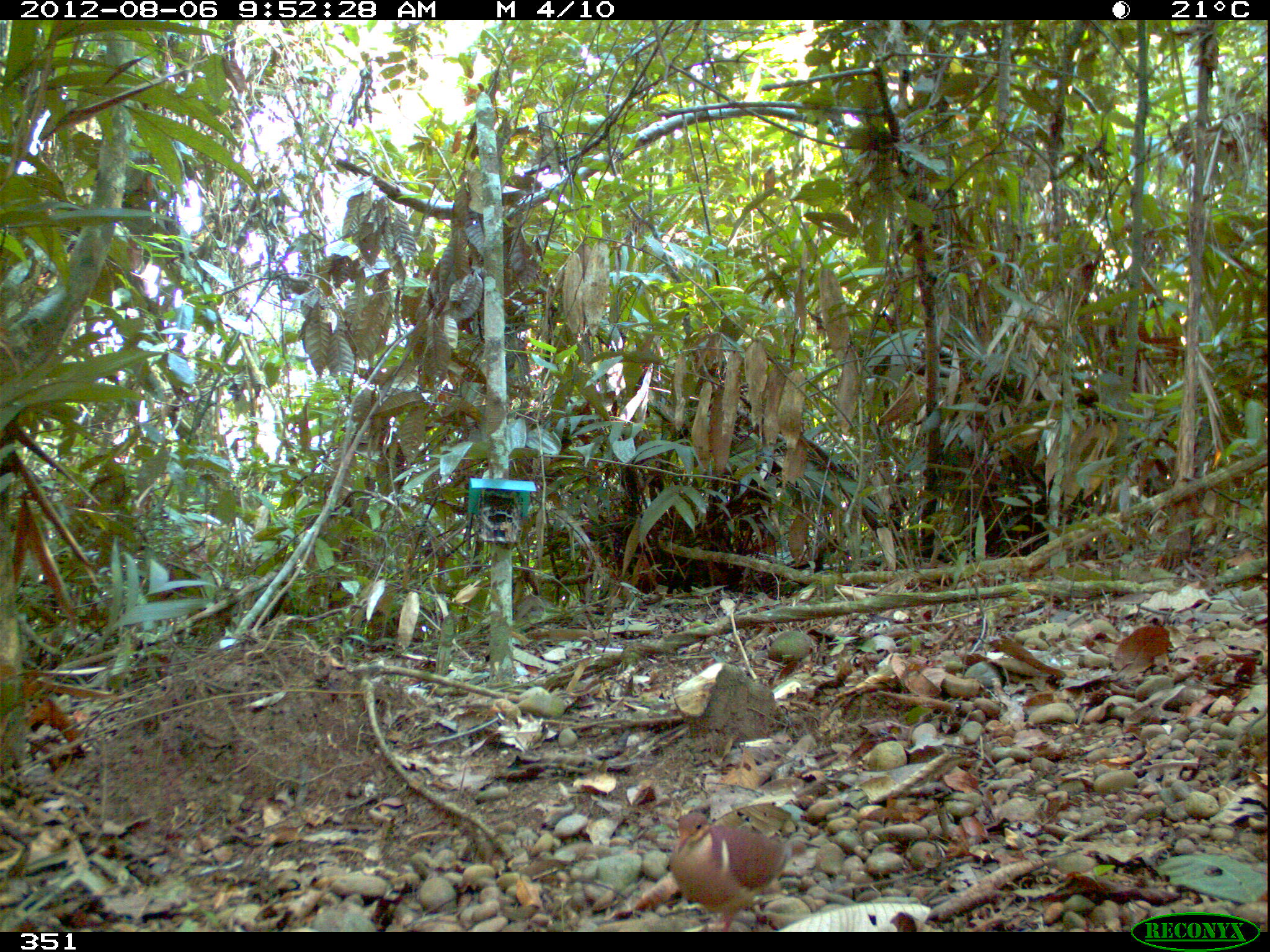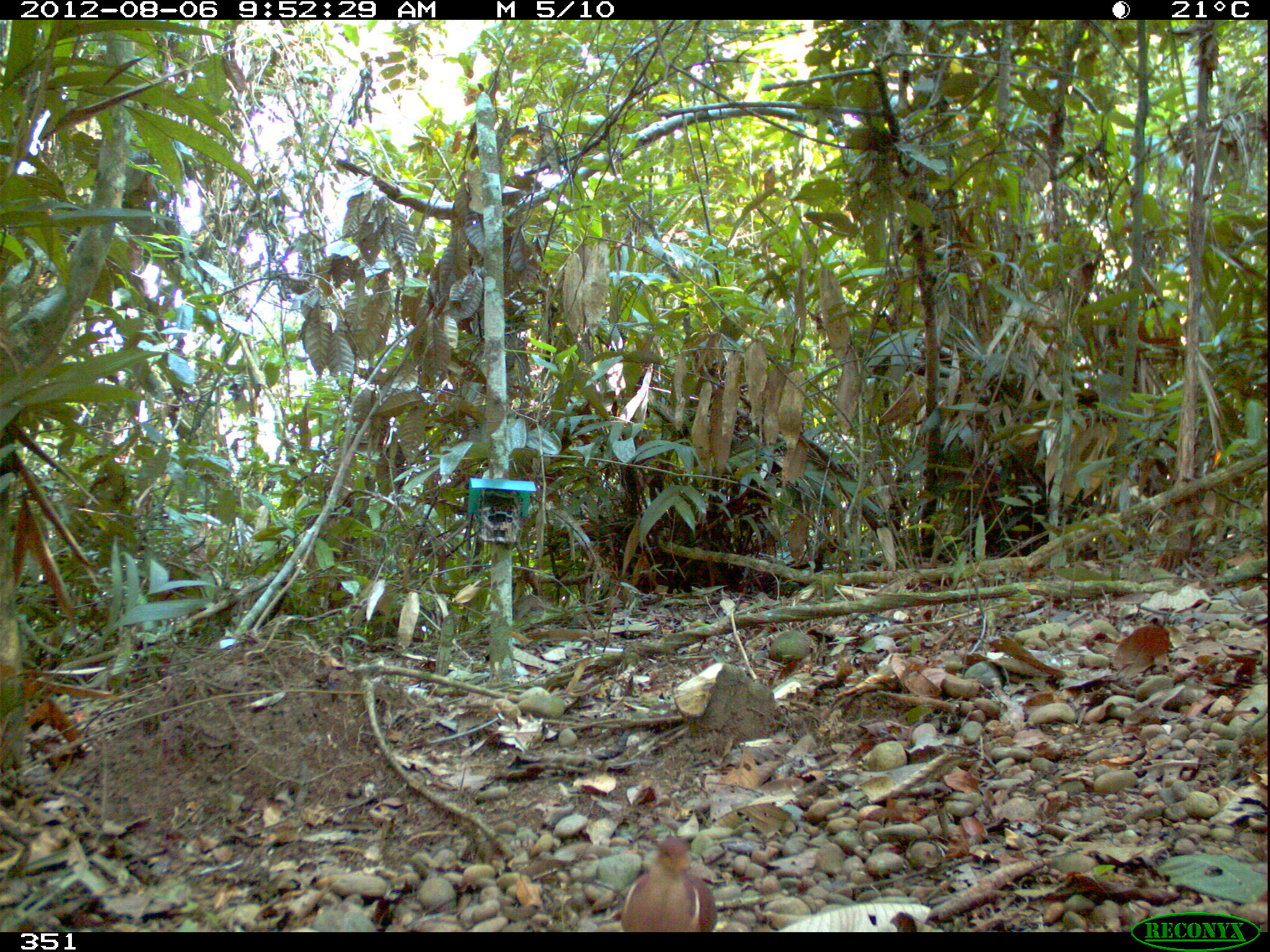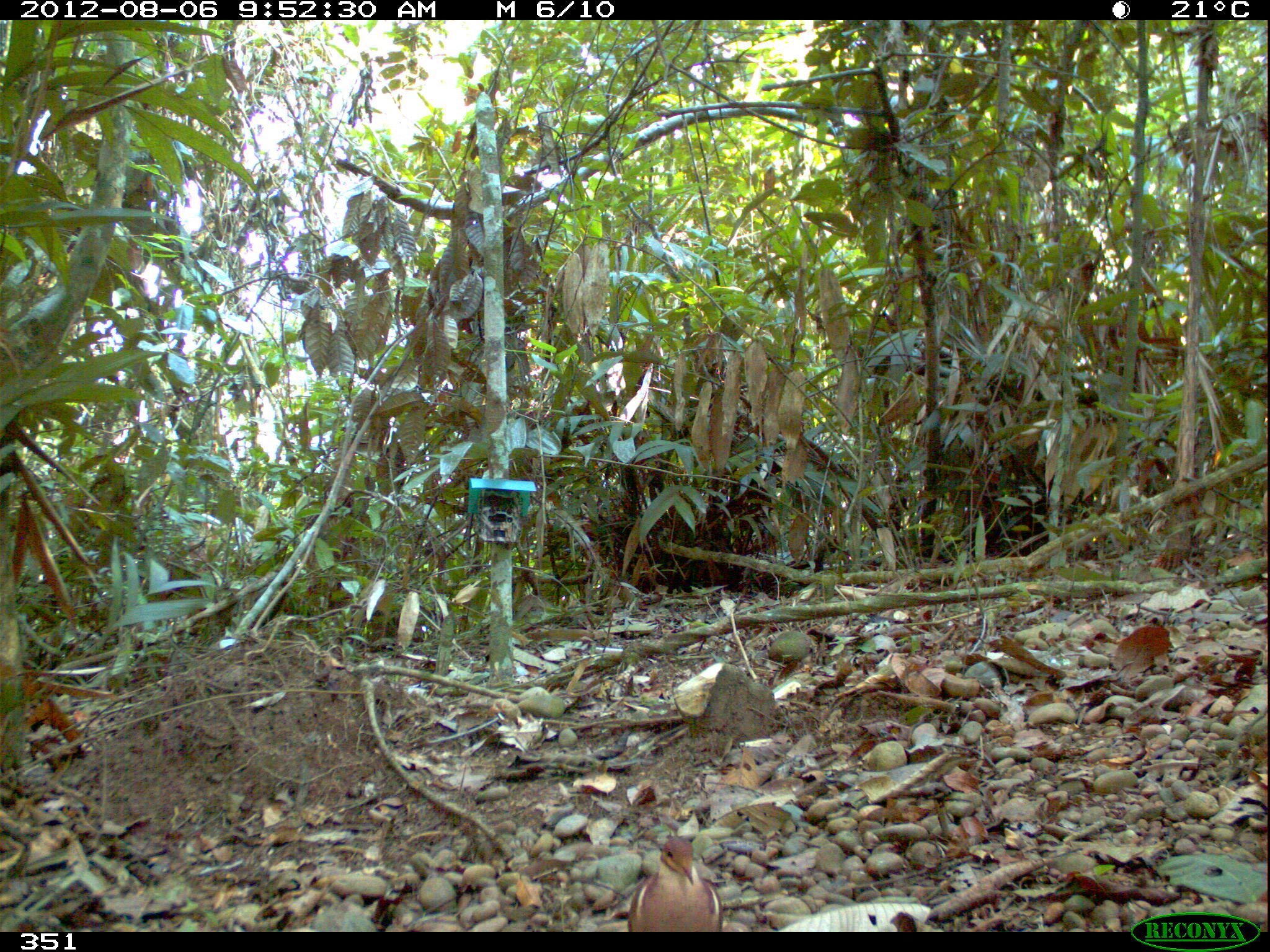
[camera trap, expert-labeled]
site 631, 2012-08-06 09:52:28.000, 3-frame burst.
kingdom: Animalia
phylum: Chordata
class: Aves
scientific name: Aves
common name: bird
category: unknown bird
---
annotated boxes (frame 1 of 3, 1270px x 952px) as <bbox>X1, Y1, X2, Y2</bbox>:
unknown bird: <bbox>667, 811, 808, 931</bbox>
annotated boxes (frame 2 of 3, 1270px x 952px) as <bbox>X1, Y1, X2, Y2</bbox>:
unknown bird: <bbox>622, 834, 717, 931</bbox>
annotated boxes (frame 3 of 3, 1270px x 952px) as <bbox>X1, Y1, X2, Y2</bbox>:
unknown bird: <bbox>626, 837, 724, 934</bbox>